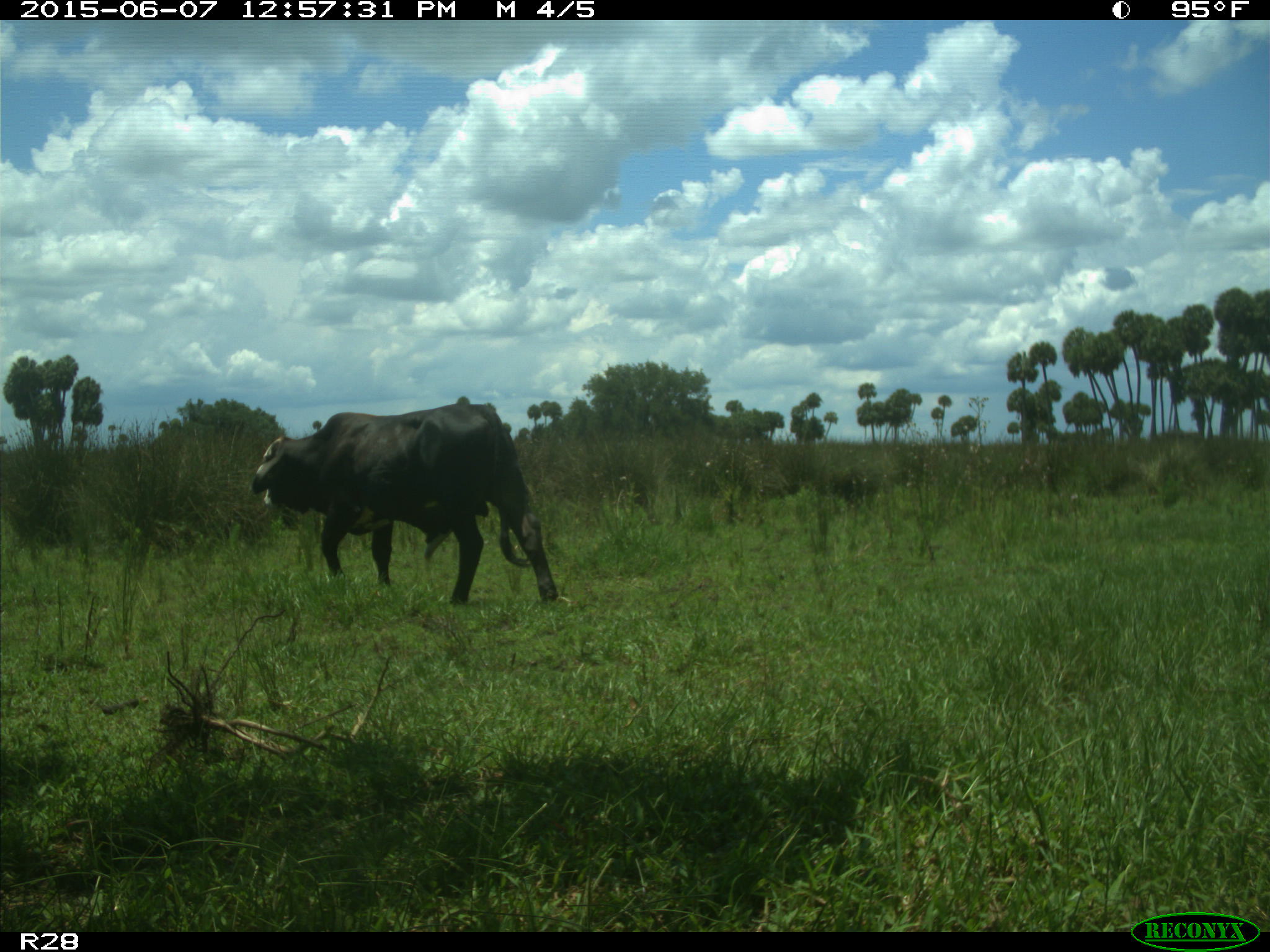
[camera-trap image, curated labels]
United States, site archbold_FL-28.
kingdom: Animalia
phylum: Chordata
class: Mammalia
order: Artiodactyla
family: Bovidae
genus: Bos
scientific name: Bos taurus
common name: domestic cow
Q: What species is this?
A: Bos taurus (domestic cow).